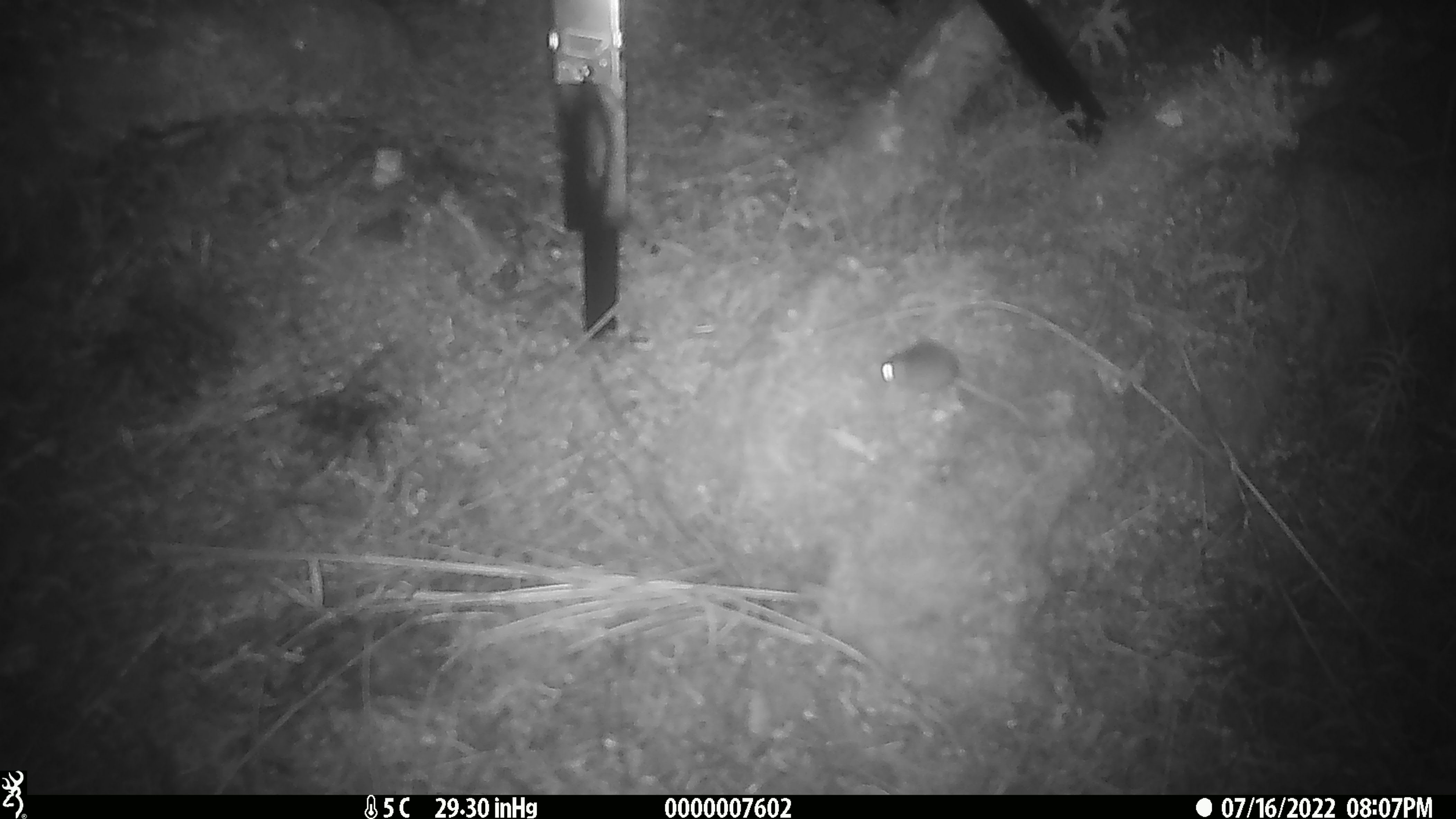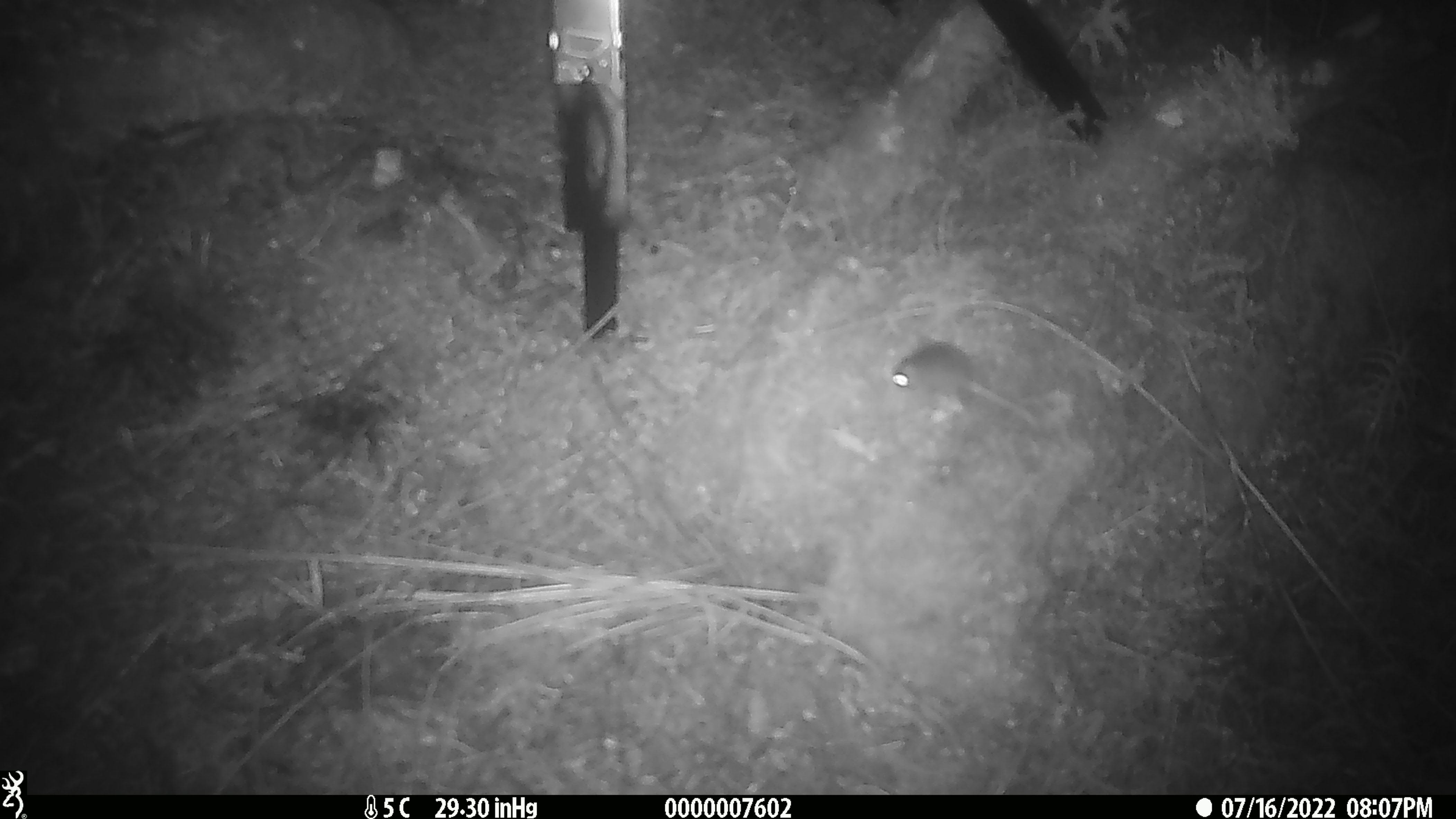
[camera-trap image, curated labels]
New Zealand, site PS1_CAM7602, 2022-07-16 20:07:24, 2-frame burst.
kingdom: Animalia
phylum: Chordata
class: Mammalia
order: Rodentia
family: Muridae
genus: Mus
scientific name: Mus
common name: mouse